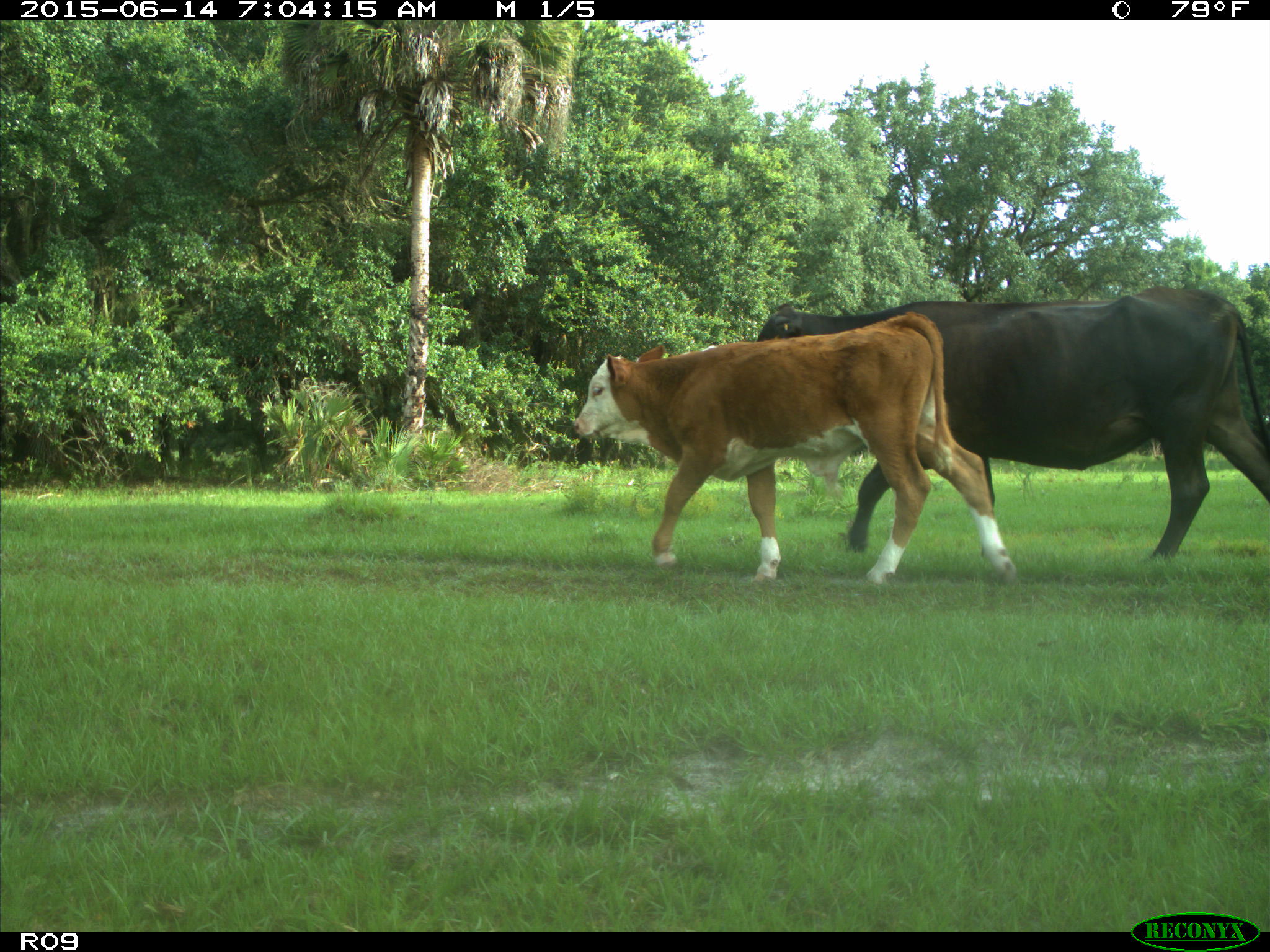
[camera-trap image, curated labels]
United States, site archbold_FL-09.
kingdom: Animalia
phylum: Chordata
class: Mammalia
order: Artiodactyla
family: Bovidae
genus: Bos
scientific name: Bos taurus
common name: domestic cow